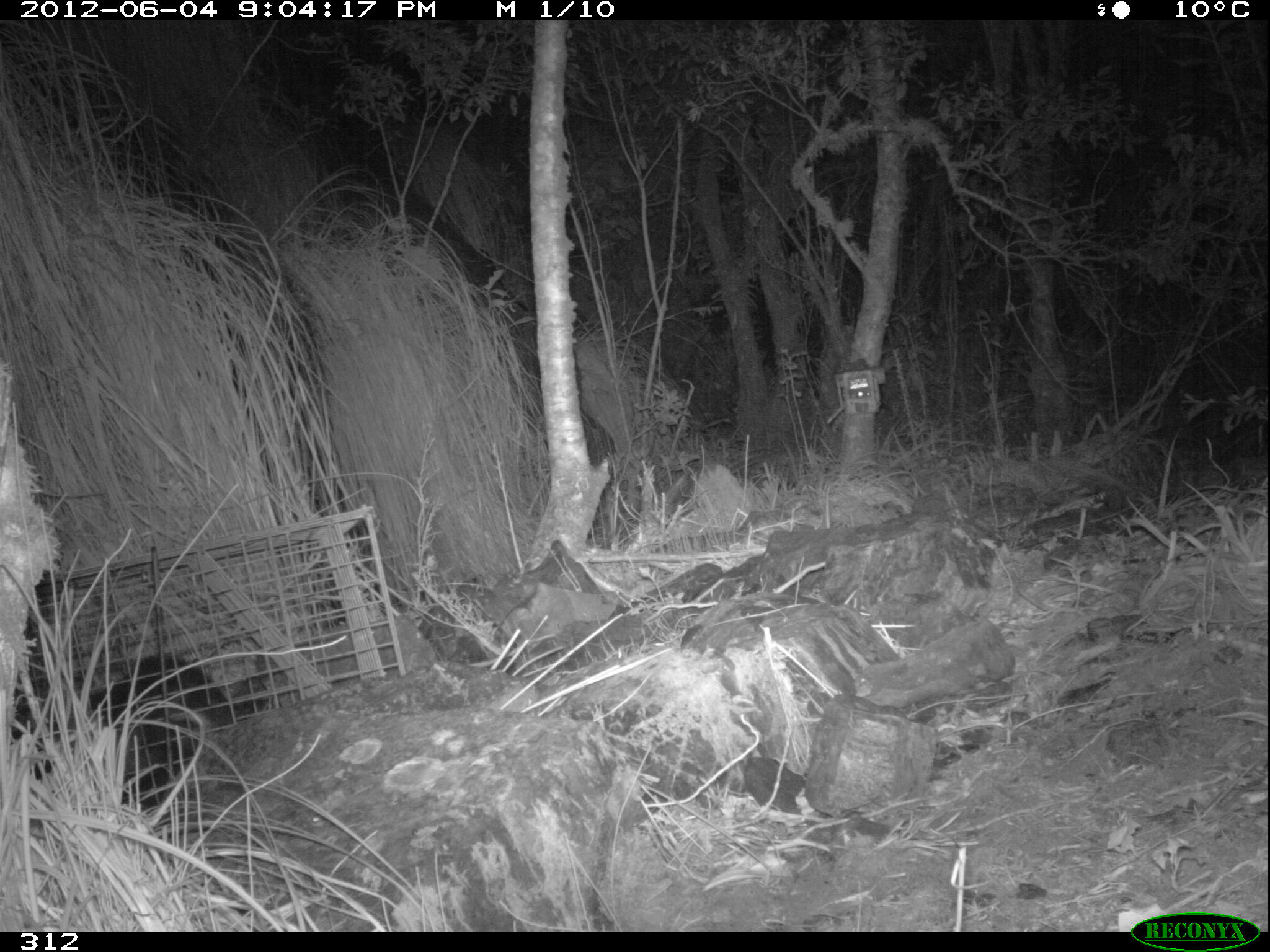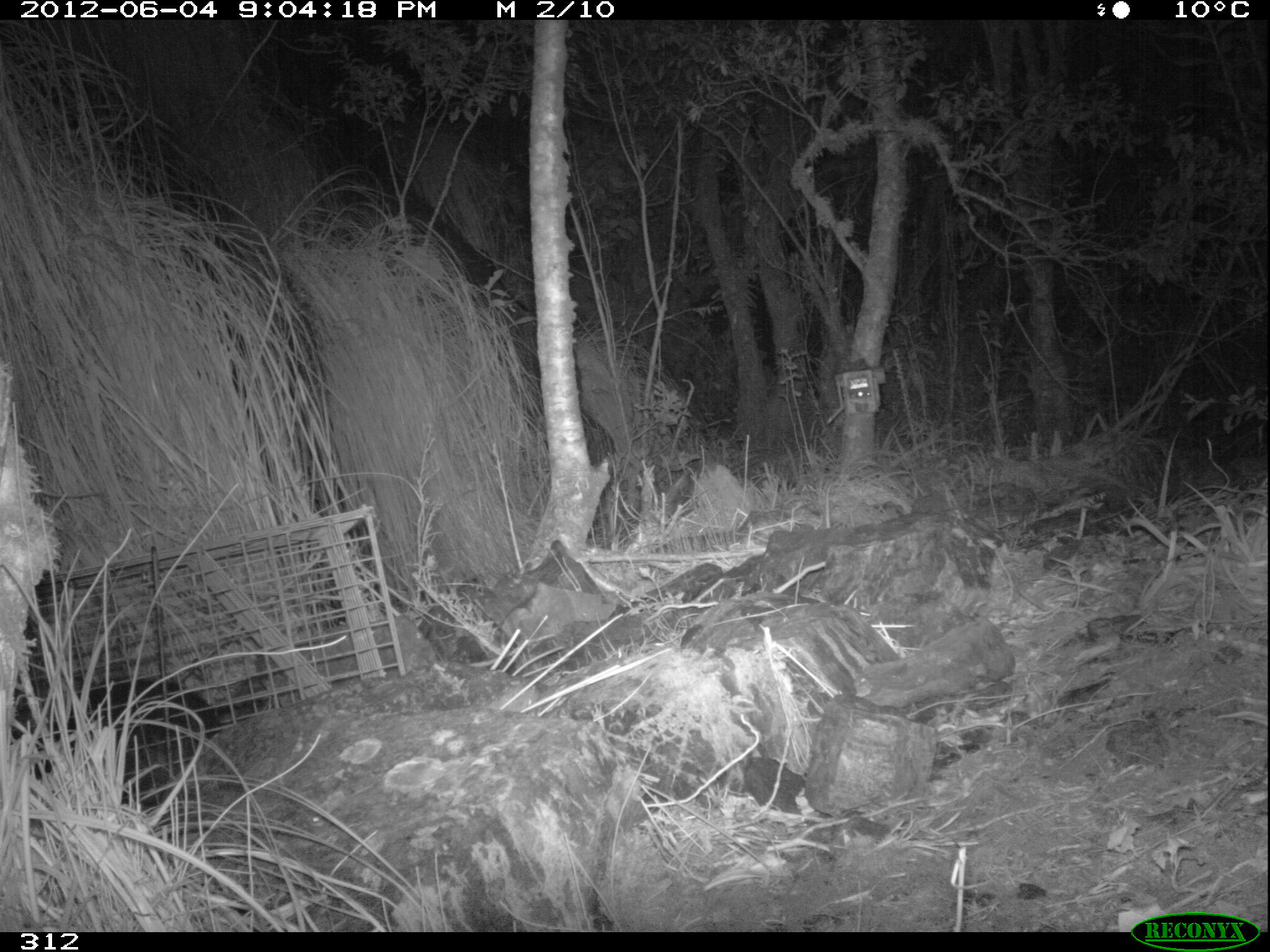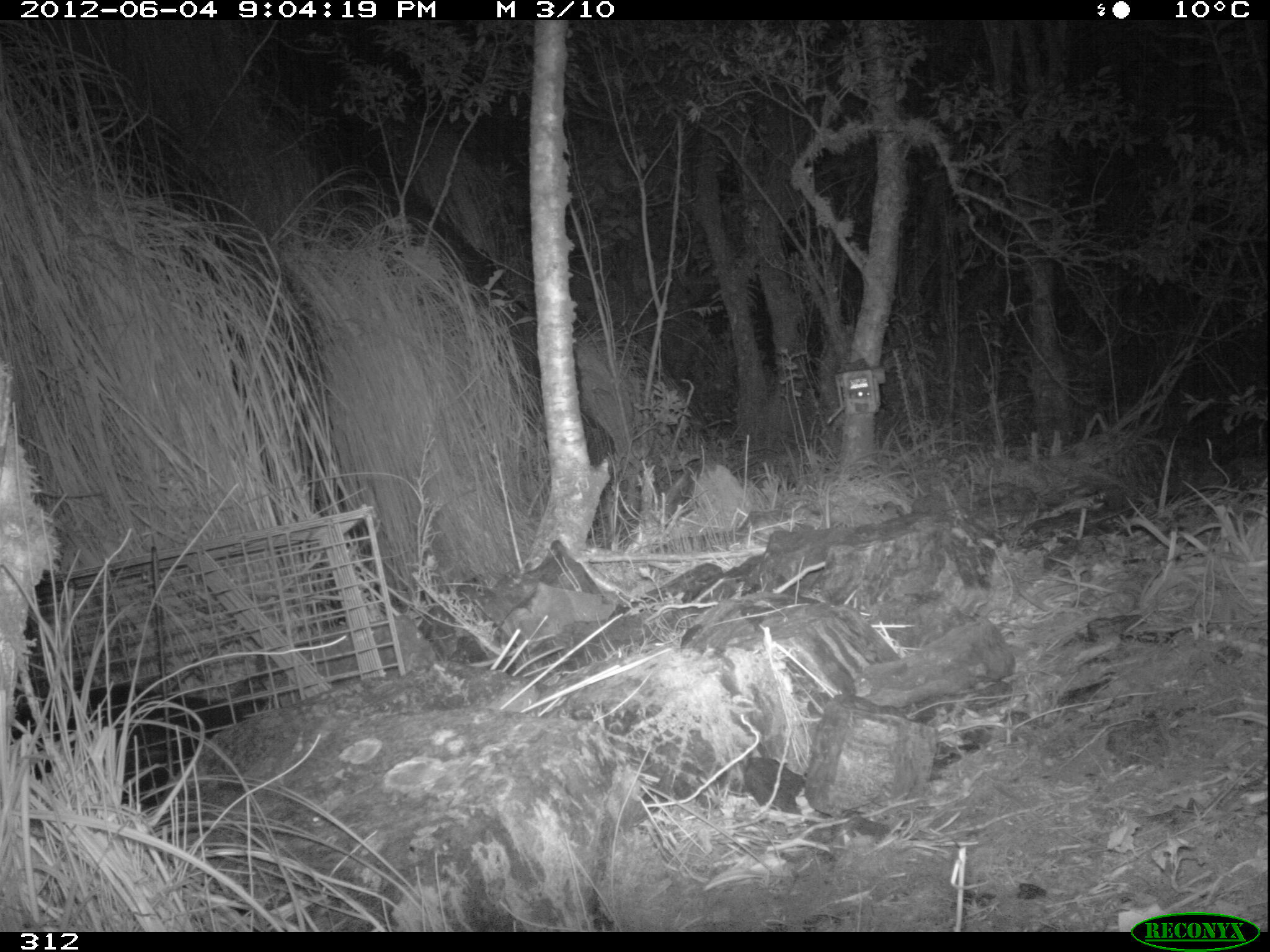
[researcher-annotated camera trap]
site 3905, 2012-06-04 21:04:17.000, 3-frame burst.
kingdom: Animalia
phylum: Chordata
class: Mammalia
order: Didelphimorphia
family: Didelphidae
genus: Didelphis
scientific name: Didelphis pernigra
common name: andean white-eared opossum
Didelphis pernigra (andean white-eared opossum).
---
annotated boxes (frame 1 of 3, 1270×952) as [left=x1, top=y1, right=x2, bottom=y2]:
didelphis pernigra: [left=6, top=652, right=236, bottom=810]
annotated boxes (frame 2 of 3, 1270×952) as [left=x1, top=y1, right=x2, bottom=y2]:
didelphis pernigra: [left=10, top=675, right=224, bottom=812]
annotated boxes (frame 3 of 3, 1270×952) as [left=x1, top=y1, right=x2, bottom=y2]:
didelphis pernigra: [left=11, top=683, right=244, bottom=810]